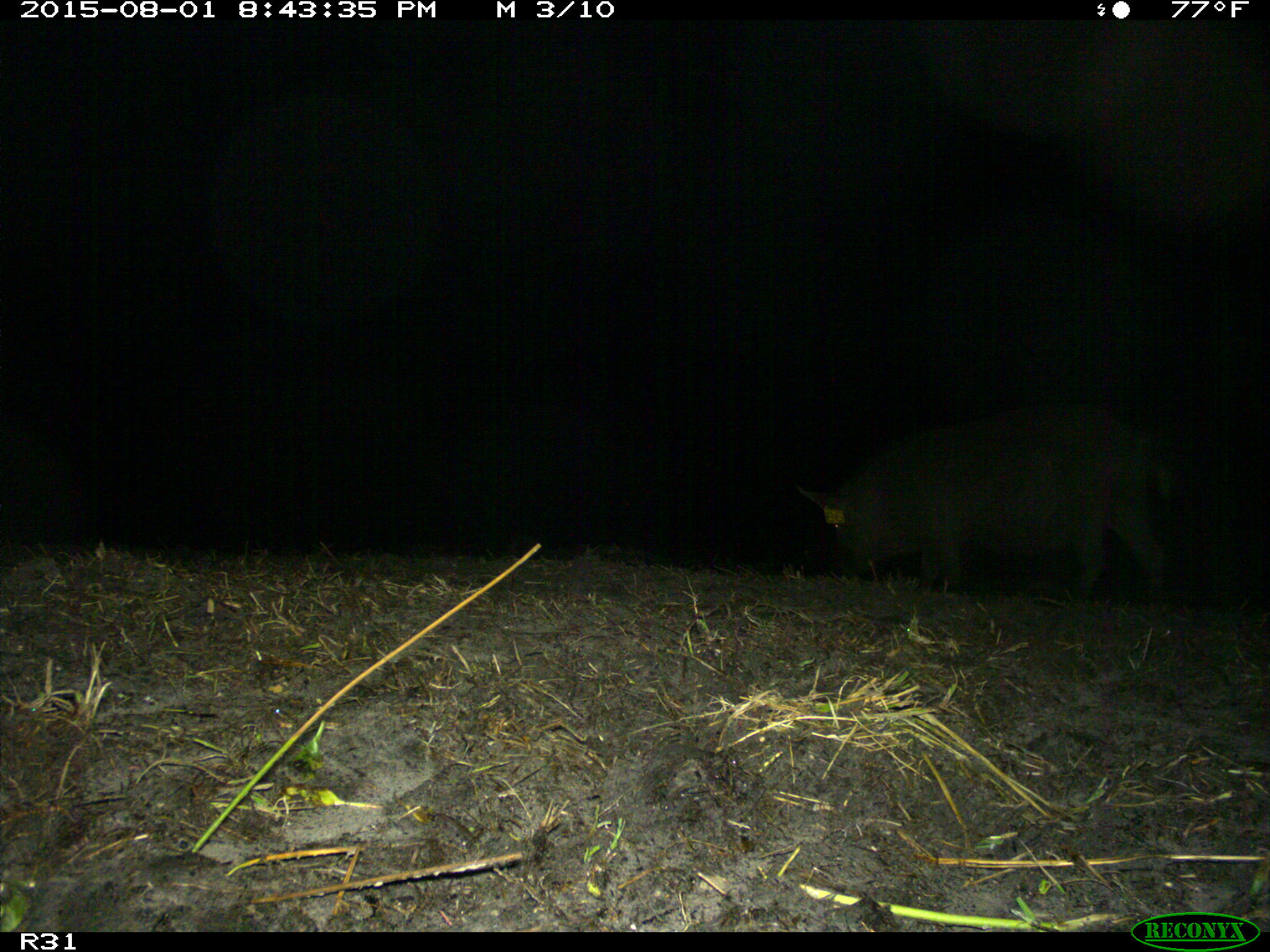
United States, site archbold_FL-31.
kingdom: Animalia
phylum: Chordata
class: Mammalia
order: Artiodactyla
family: Suidae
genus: Sus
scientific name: Sus scrofa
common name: wild boar